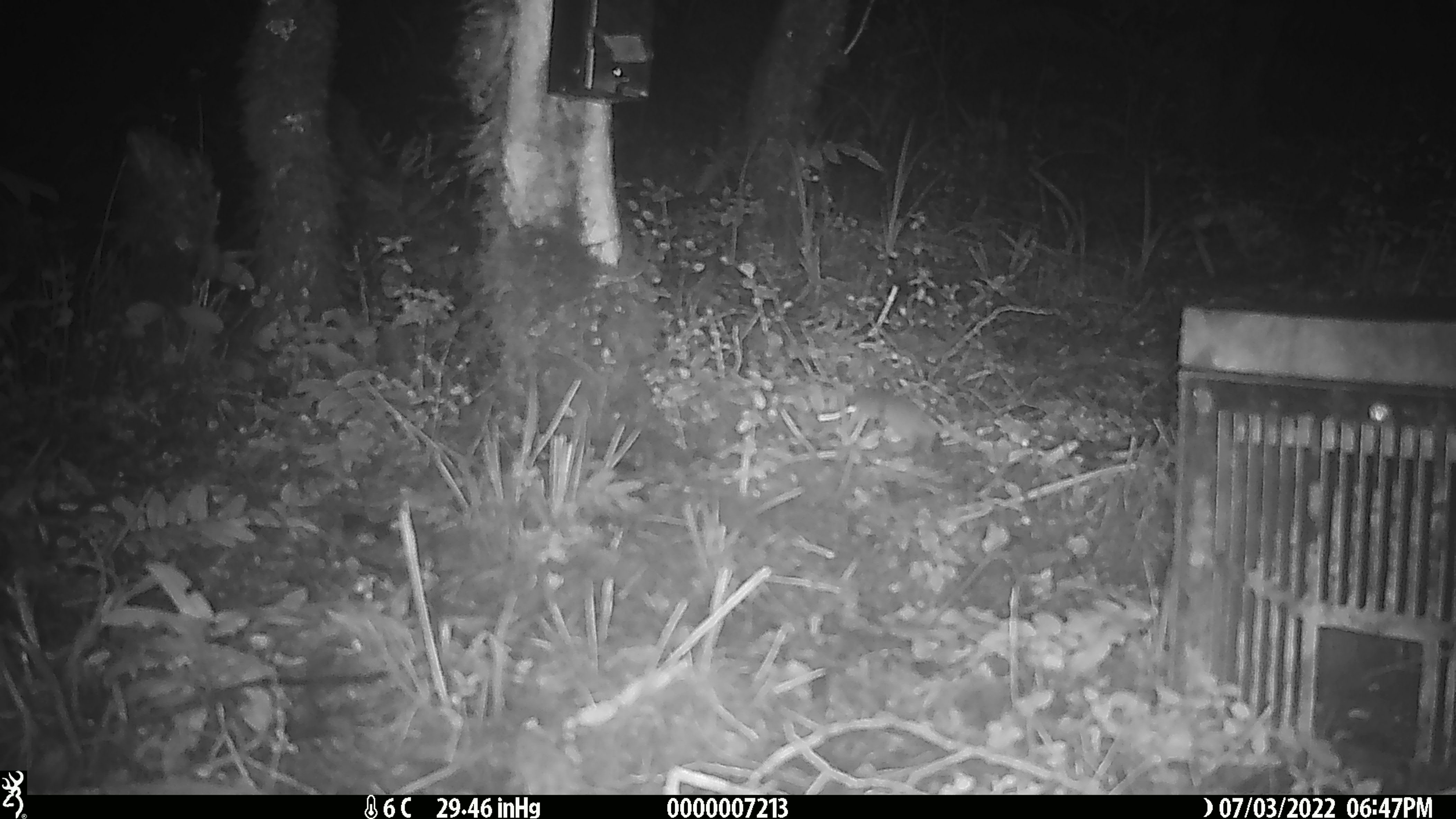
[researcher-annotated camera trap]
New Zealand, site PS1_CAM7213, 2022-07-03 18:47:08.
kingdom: Animalia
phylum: Chordata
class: Mammalia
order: Rodentia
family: Muridae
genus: Mus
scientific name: Mus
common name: mouse